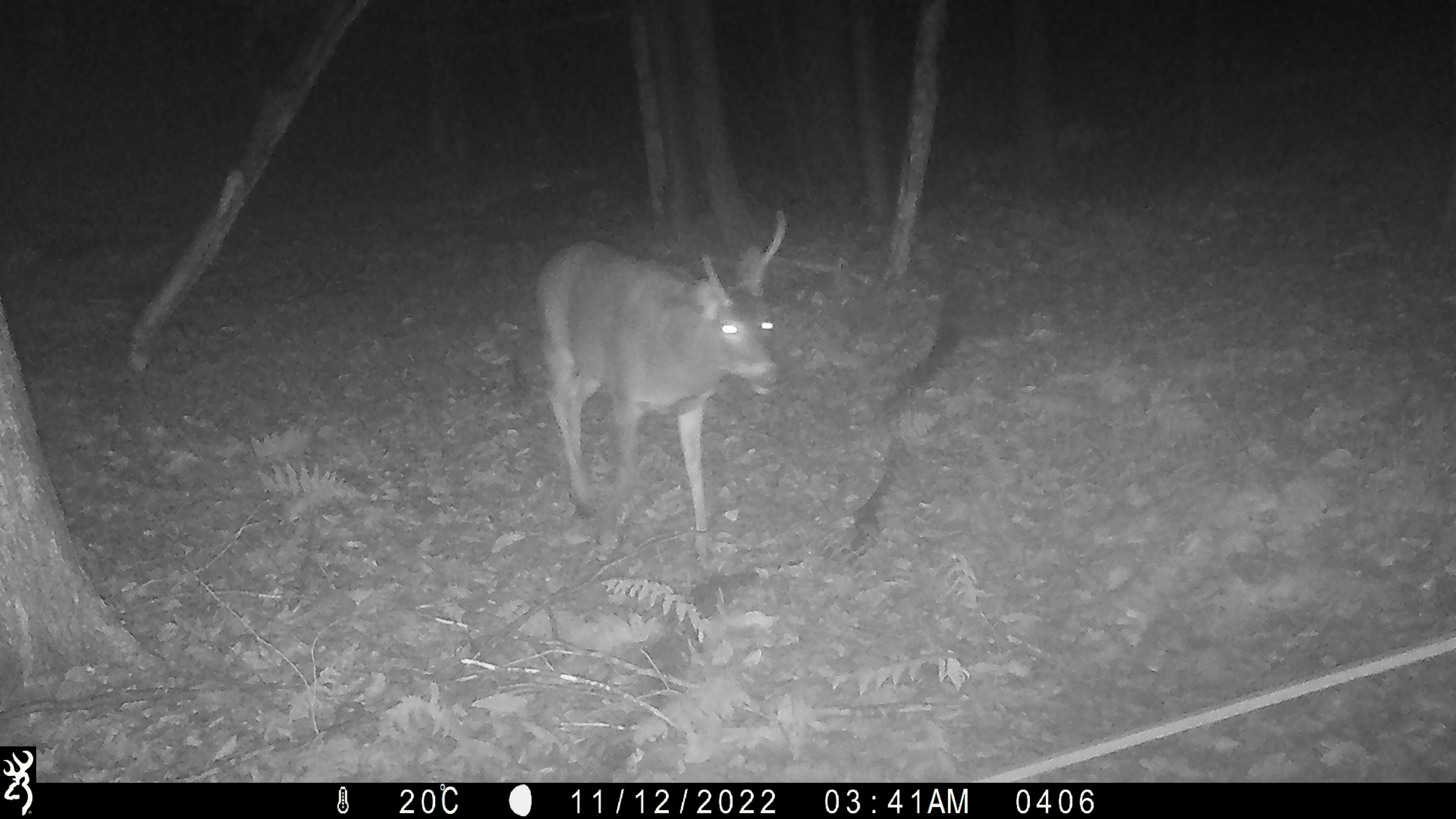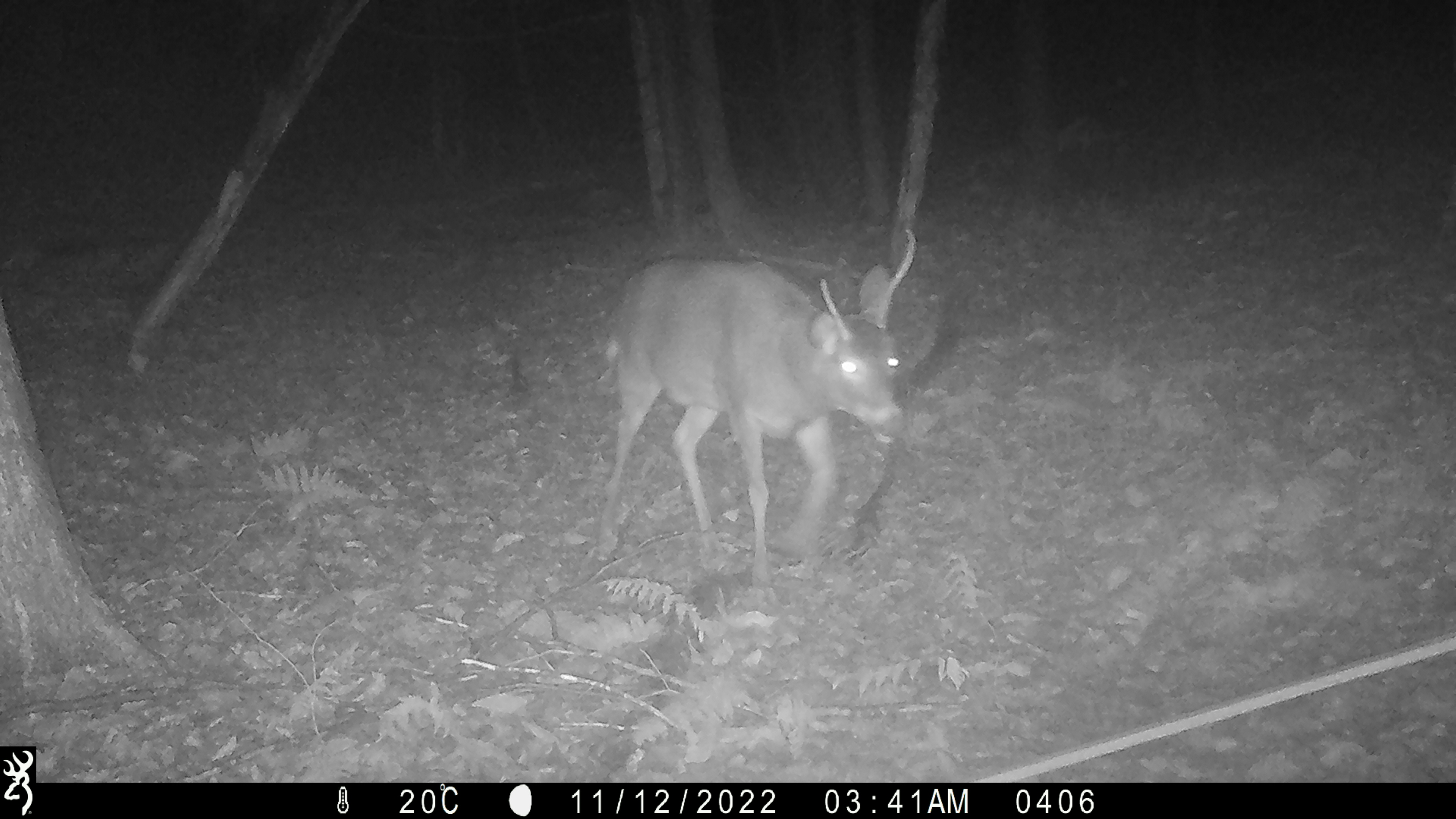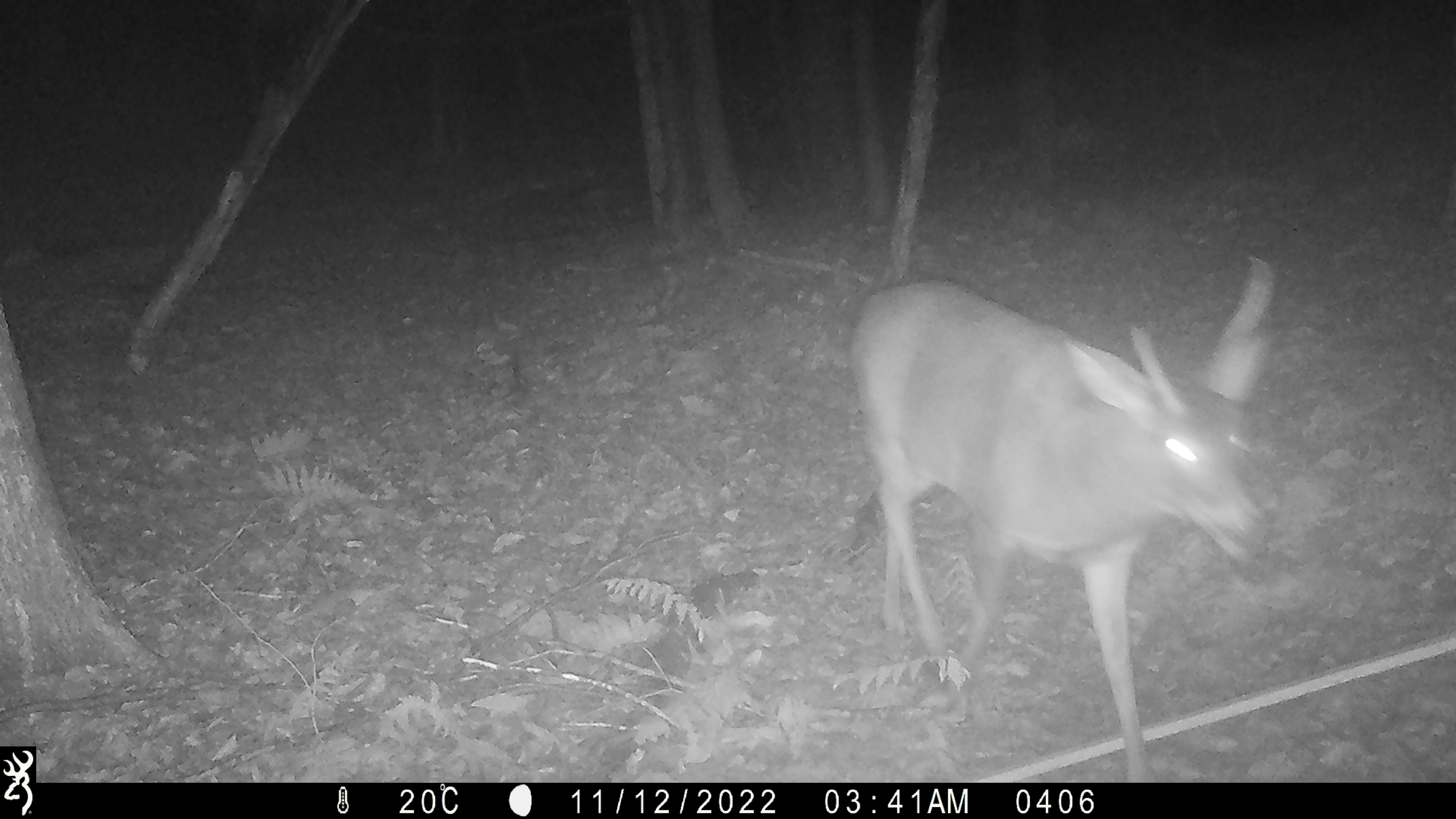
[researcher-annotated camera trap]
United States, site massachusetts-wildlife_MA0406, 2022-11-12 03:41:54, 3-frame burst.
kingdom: Animalia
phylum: Chordata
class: Mammalia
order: Artiodactyla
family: Cervidae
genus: Odocoileus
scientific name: Odocoileus virginianus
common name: white-tailed deer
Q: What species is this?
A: White-tailed deer (Odocoileus virginianus).